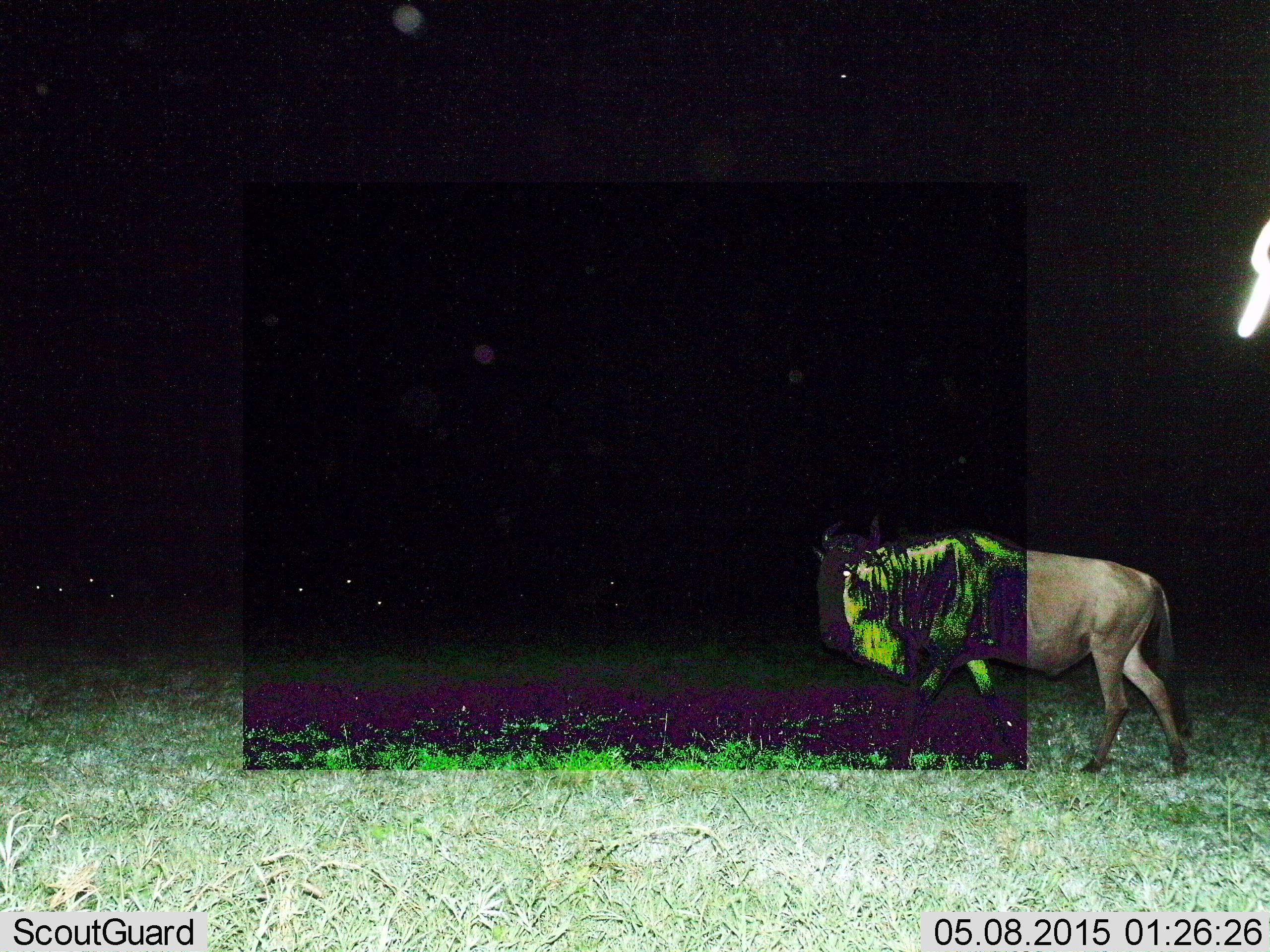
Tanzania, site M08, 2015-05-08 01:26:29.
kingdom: Animalia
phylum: Chordata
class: Mammalia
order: Artiodactyla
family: Bovidae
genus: Connochaetes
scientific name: Connochaetes taurinus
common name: blue wildebeest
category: wildebeest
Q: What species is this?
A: Wildebeest (blue wildebeest) (Connochaetes taurinus).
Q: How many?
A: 1.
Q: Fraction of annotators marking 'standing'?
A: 20%.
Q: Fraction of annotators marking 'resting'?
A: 10%.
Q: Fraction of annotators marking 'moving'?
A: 100%.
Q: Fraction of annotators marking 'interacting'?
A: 0%.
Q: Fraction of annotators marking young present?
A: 0%.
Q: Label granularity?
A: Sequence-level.